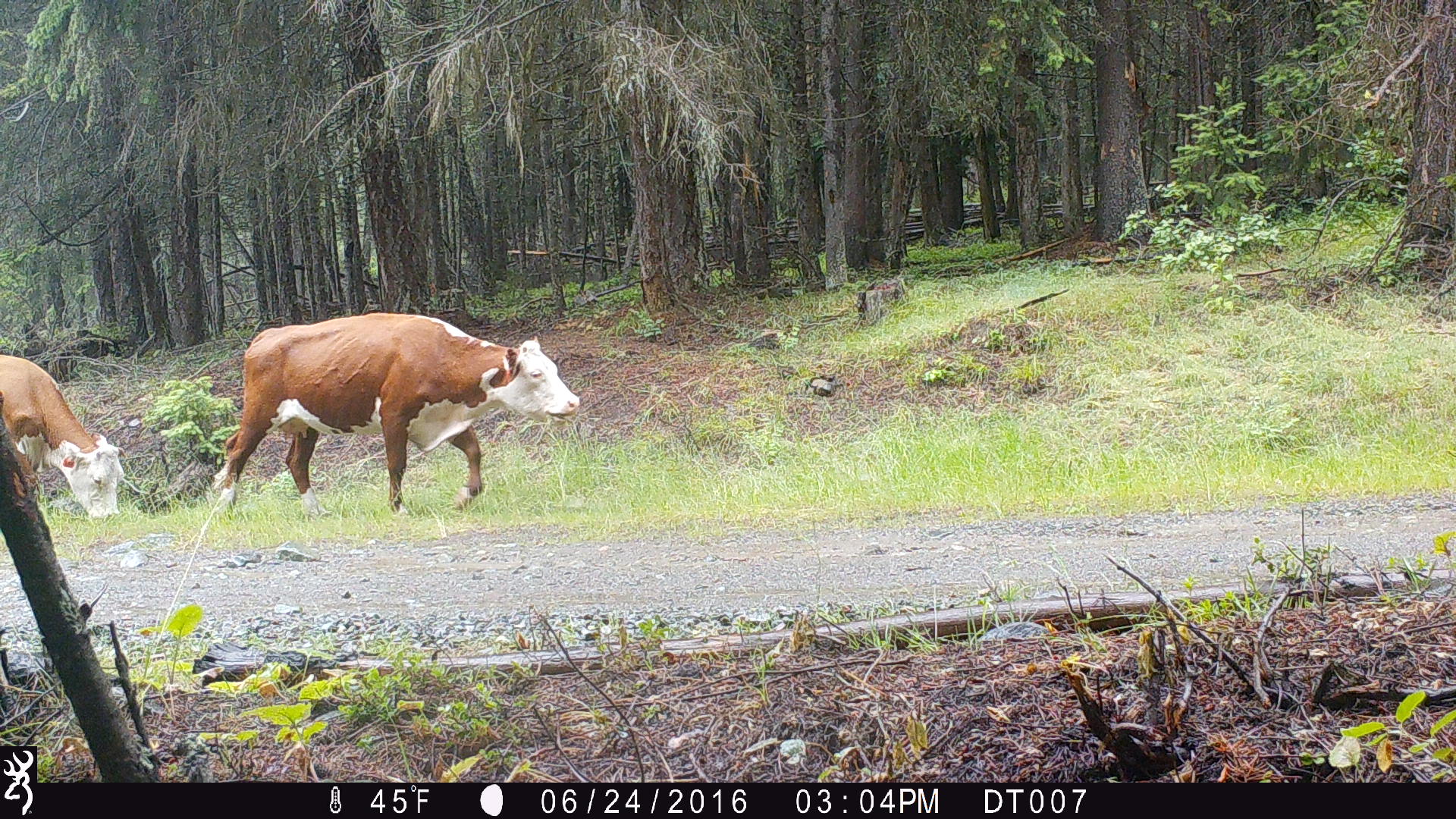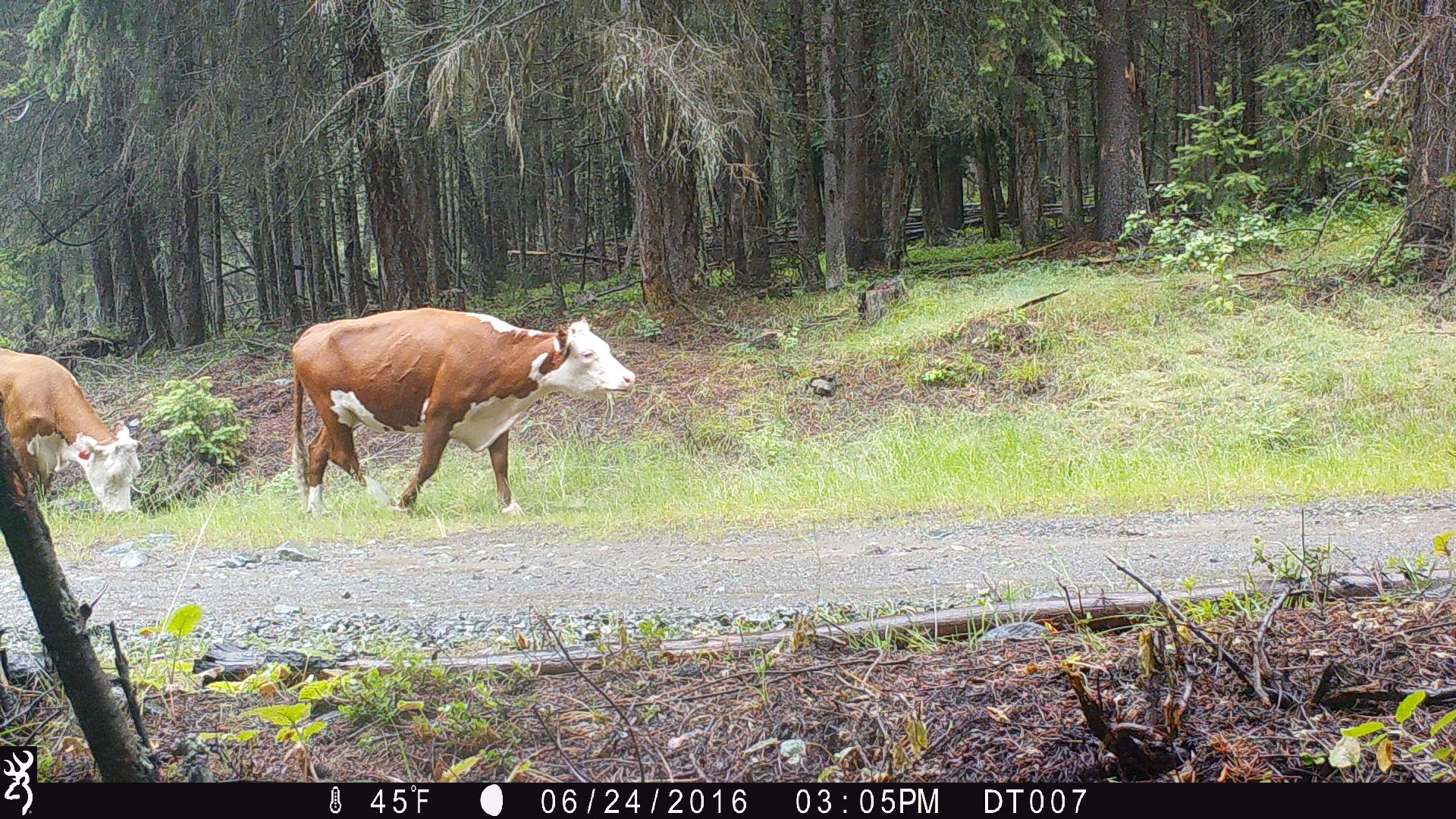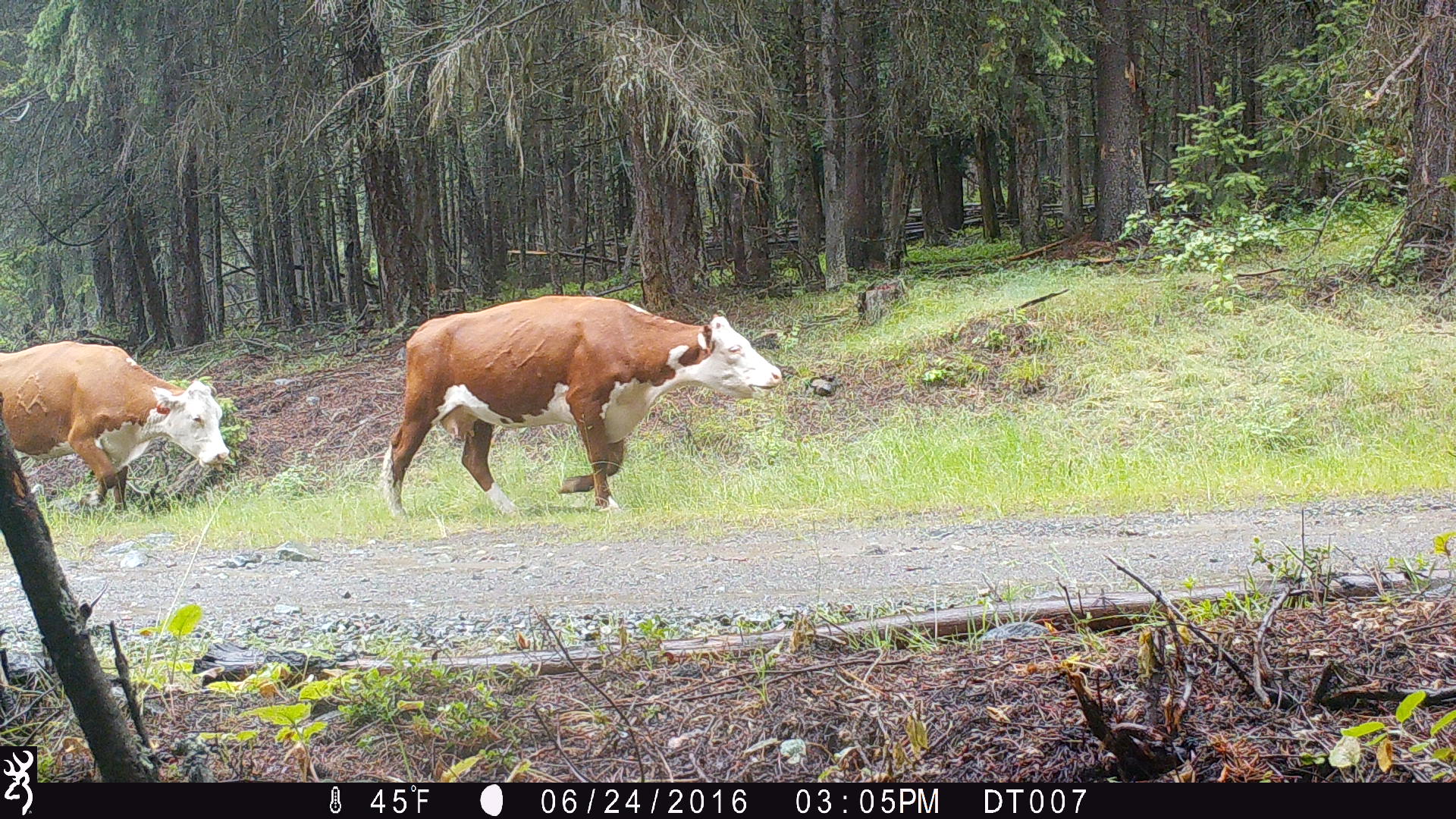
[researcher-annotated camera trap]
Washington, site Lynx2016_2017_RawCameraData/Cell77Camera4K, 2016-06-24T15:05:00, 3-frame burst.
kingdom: Animalia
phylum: Chordata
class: Mammalia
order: Artiodactyla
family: Bovidae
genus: Bos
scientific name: Bos taurus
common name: domestic cattle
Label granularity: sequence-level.